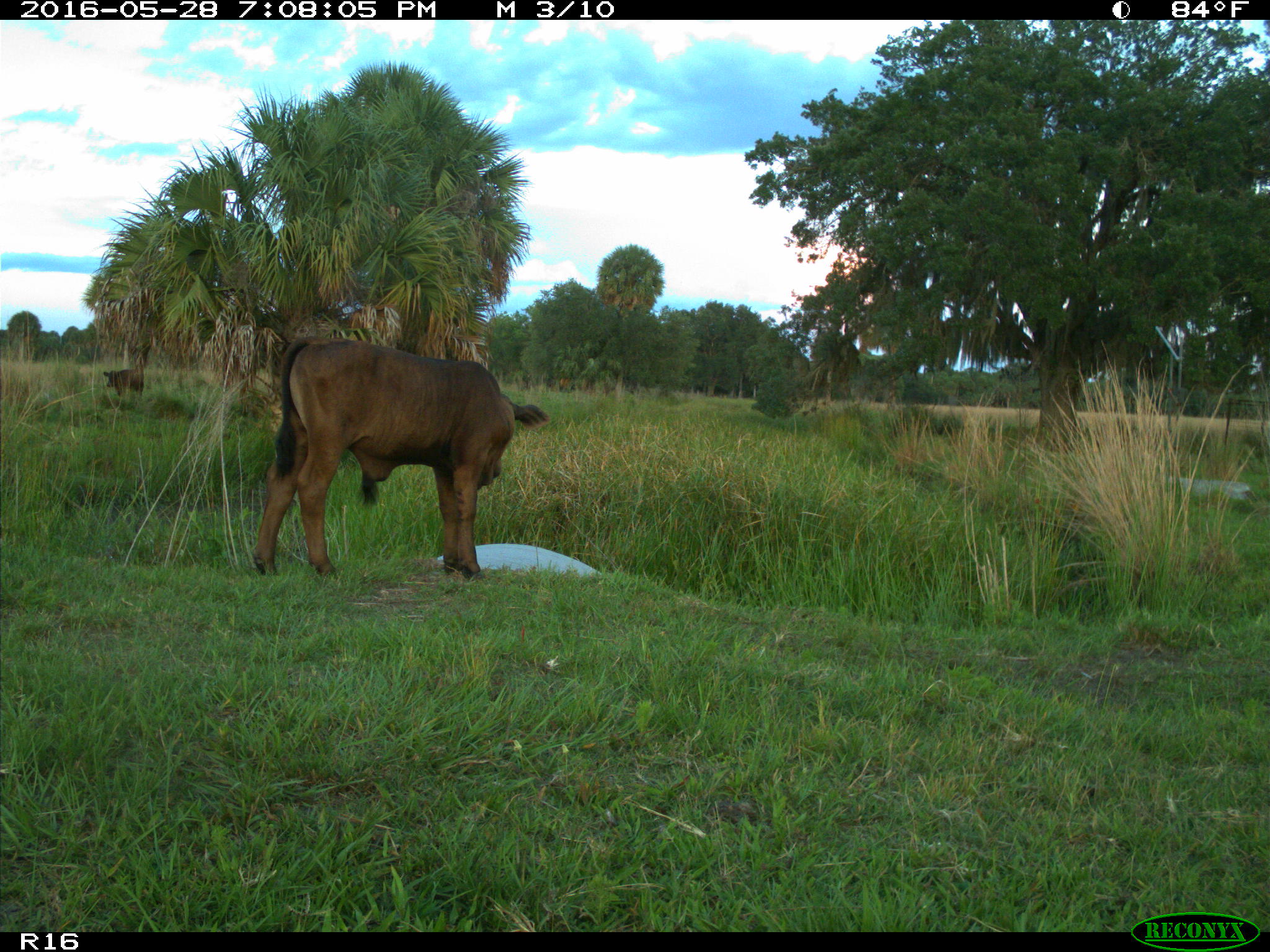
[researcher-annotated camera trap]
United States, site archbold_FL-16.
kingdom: Animalia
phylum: Chordata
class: Mammalia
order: Artiodactyla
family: Bovidae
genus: Bos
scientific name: Bos taurus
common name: domestic cow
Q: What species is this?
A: Bos taurus (domestic cow).